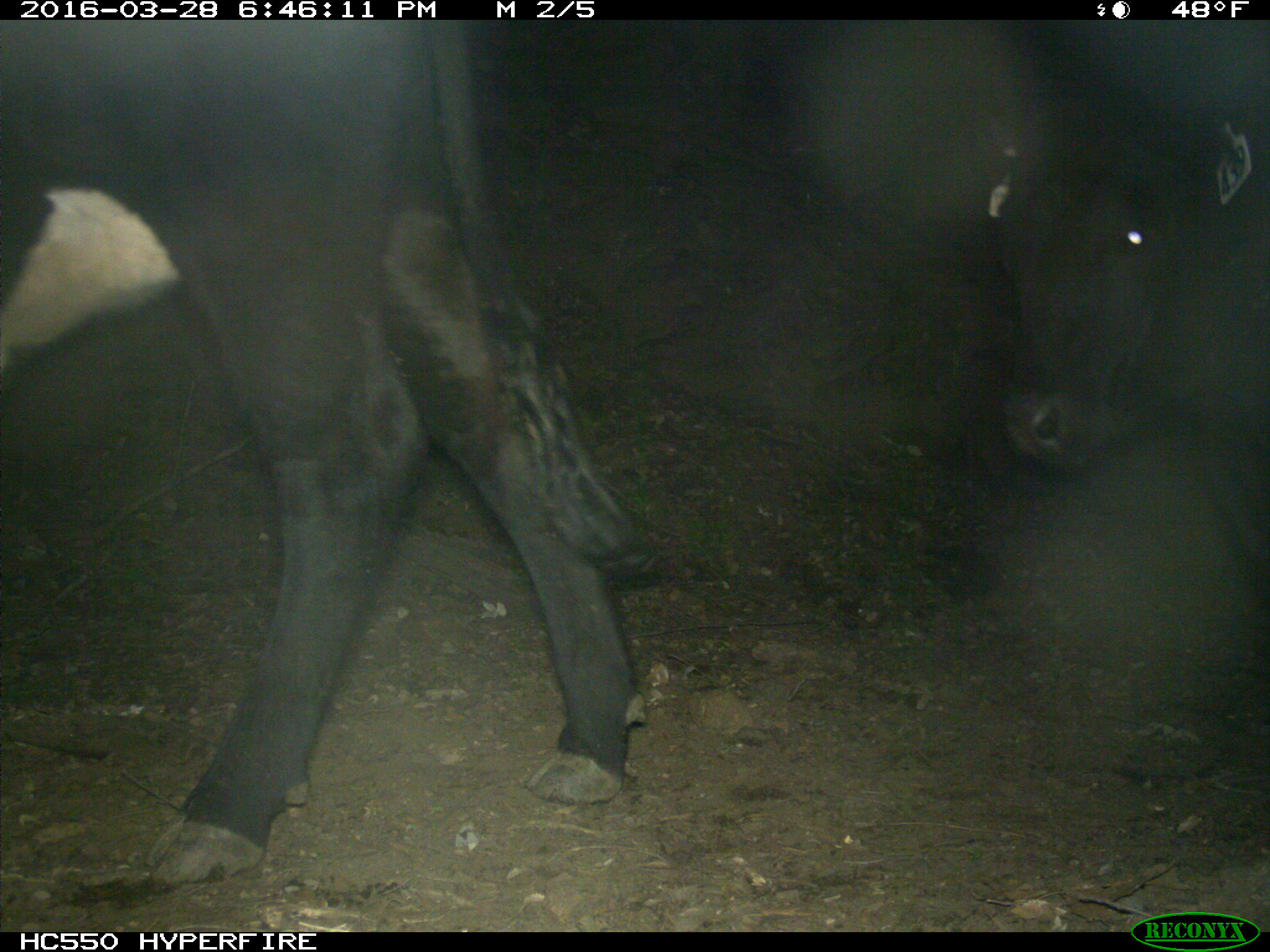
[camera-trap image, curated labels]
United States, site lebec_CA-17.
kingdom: Animalia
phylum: Chordata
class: Mammalia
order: Artiodactyla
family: Bovidae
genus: Bos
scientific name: Bos taurus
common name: domestic cow